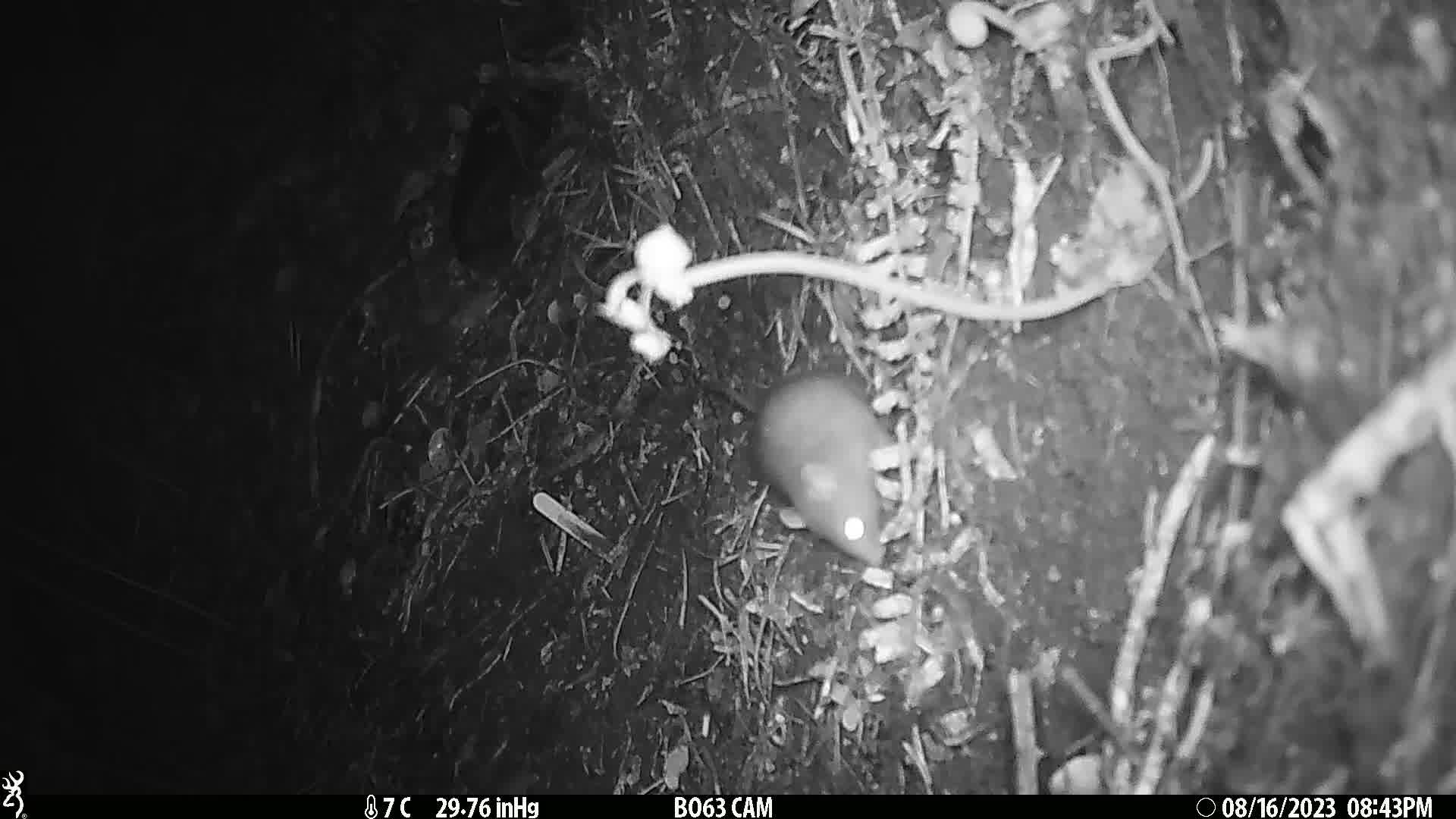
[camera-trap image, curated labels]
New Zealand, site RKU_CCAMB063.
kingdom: Animalia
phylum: Chordata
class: Mammalia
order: Rodentia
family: Muridae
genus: Rattus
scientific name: Rattus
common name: rat